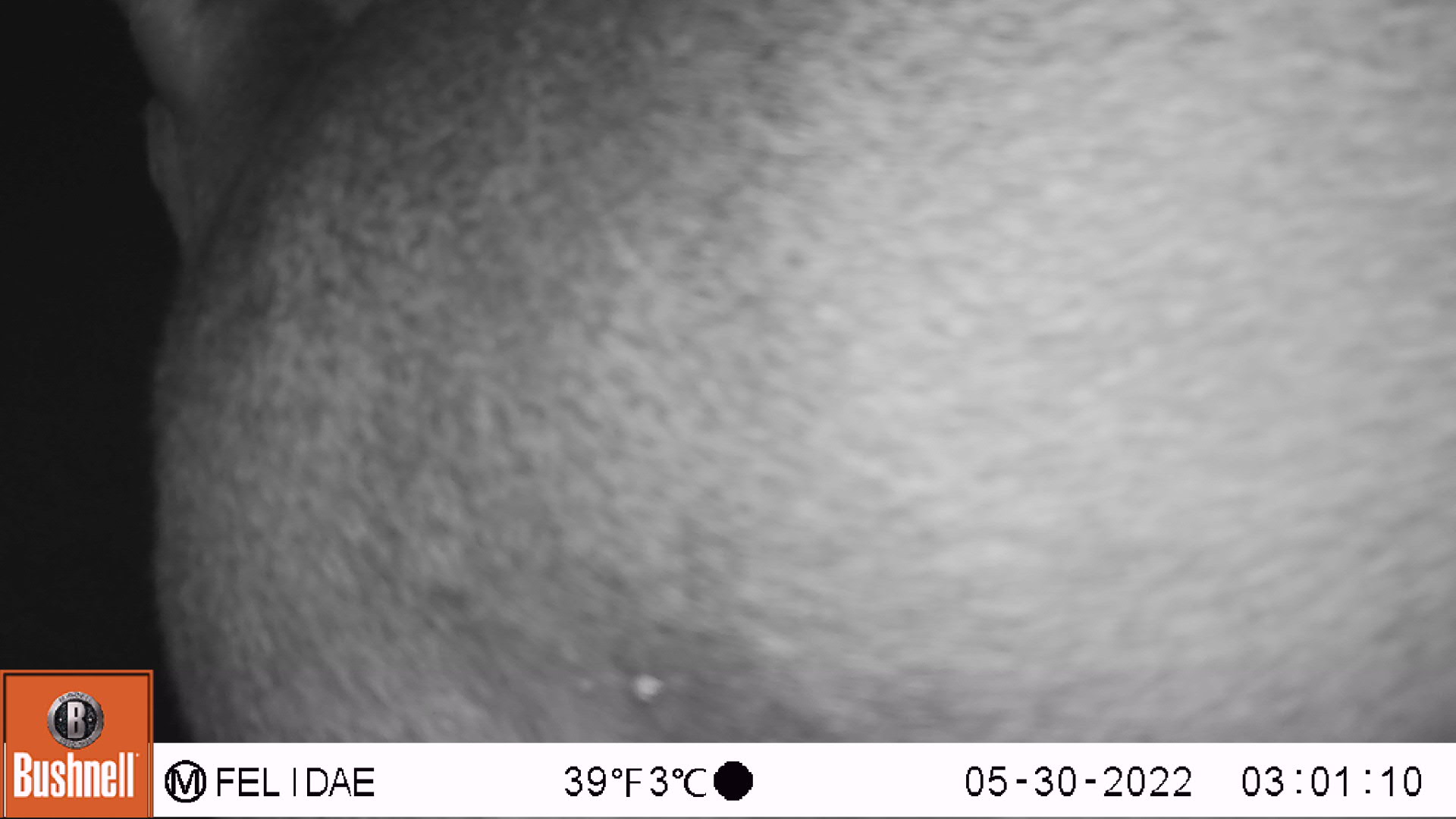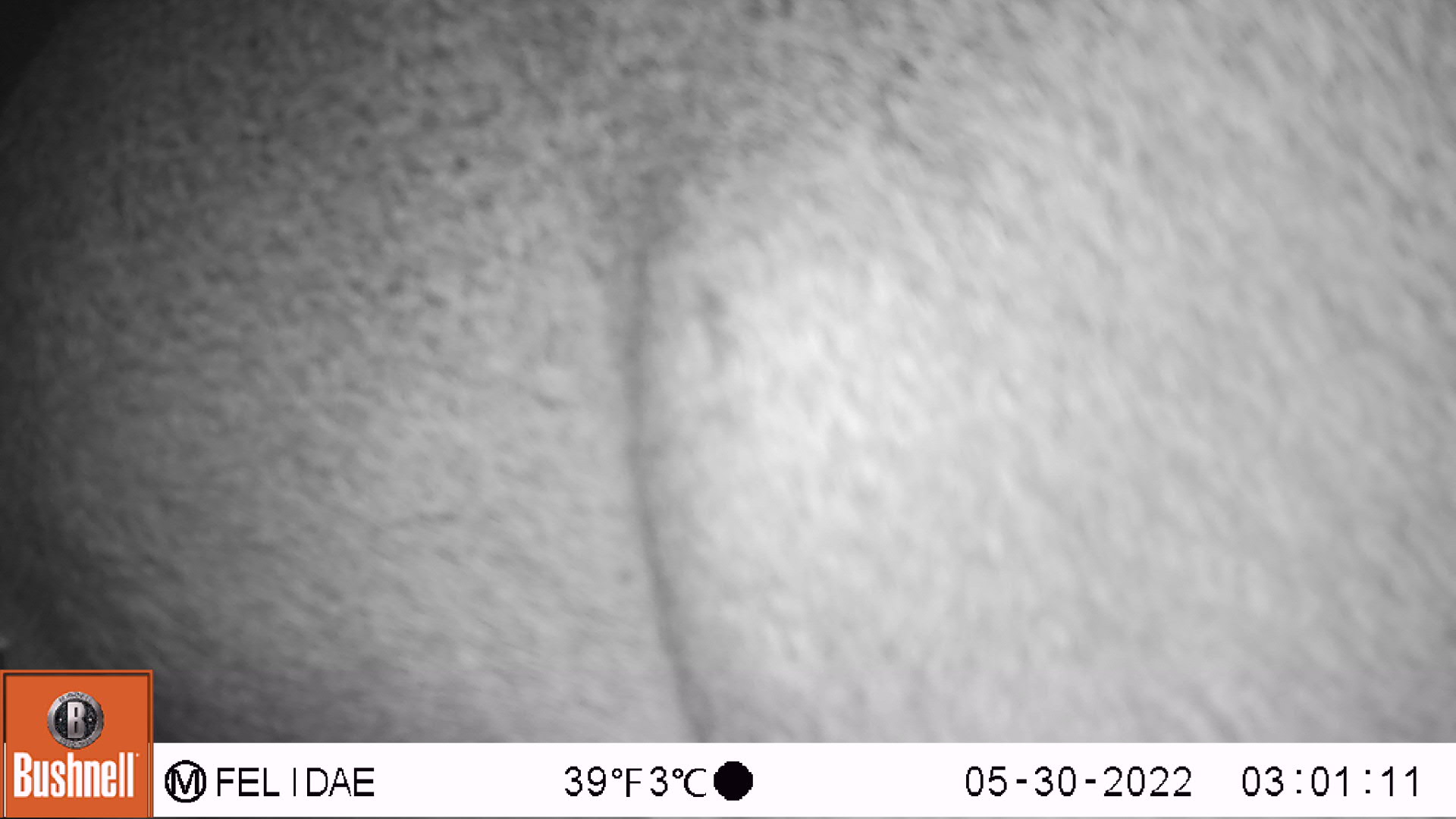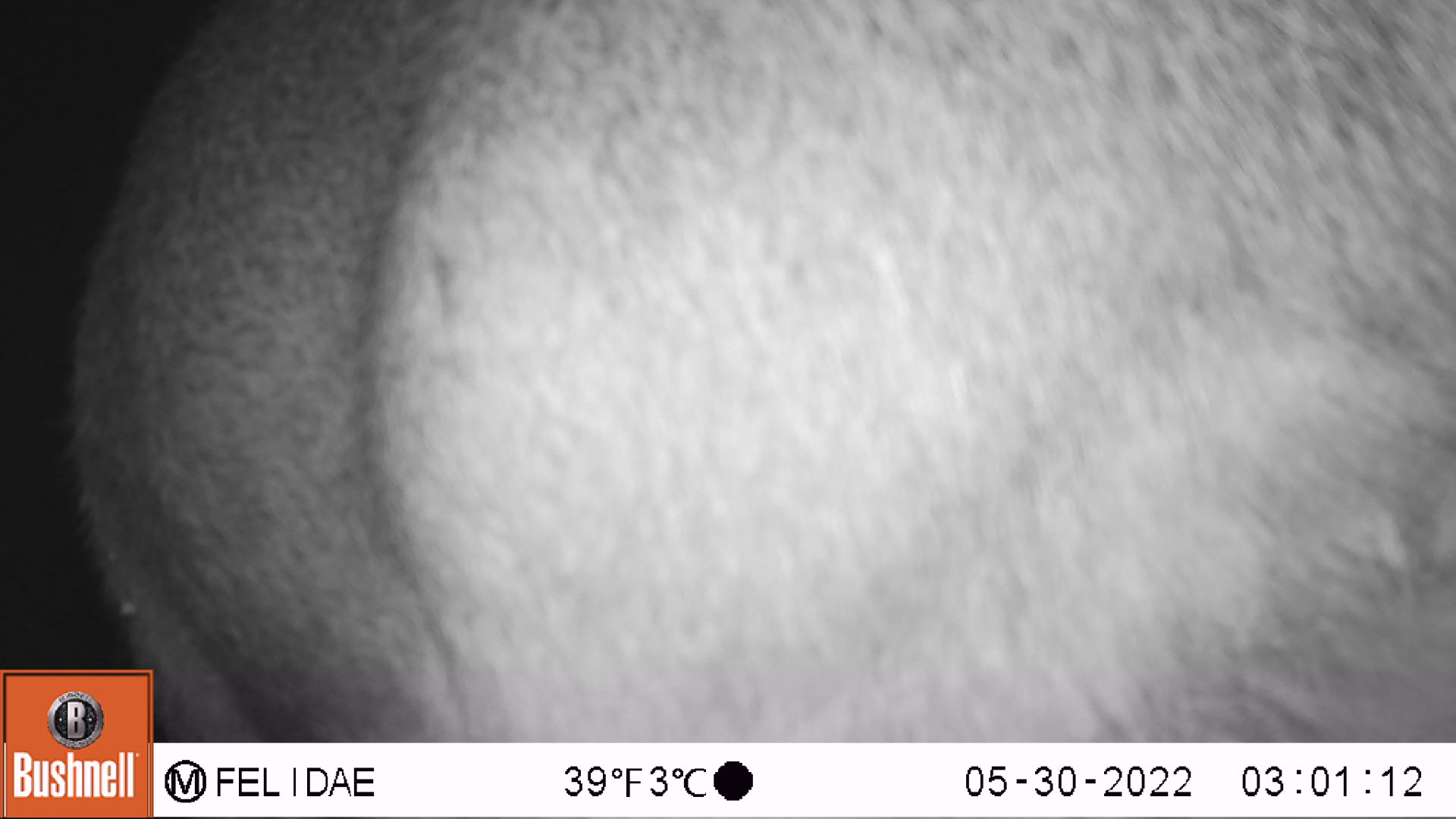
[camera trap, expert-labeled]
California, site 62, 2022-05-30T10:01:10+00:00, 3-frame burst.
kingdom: Animalia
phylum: Chordata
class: Mammalia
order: Artiodactyla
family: Cervidae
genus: Odocoileus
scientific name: Odocoileus hemionus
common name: mule deer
Mule deer (Odocoileus hemionus).